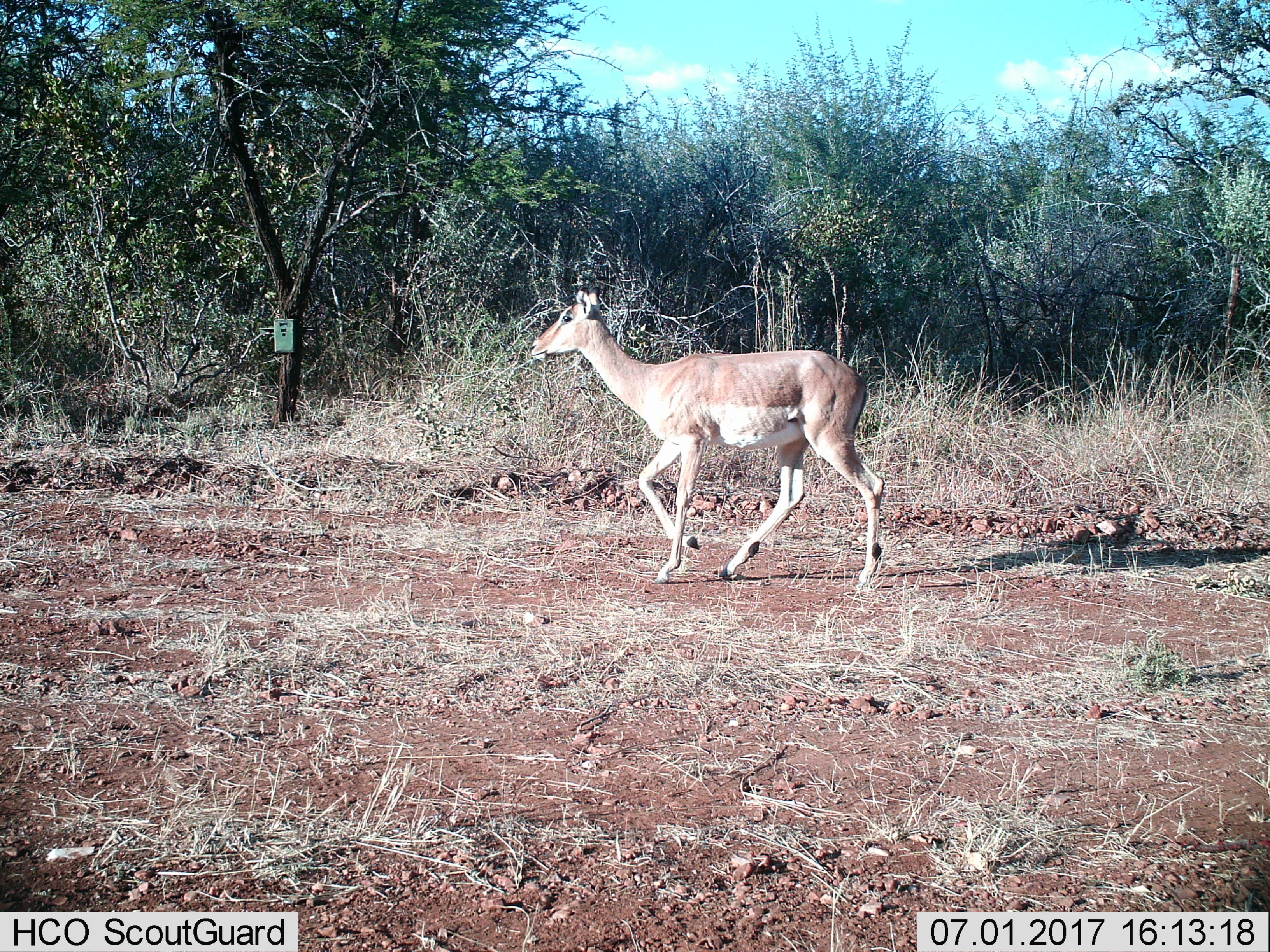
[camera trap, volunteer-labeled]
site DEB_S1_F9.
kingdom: Animalia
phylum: Chordata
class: Mammalia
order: Artiodactyla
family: Bovidae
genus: Aepyceros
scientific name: Aepyceros melampus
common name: impala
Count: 1.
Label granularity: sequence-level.